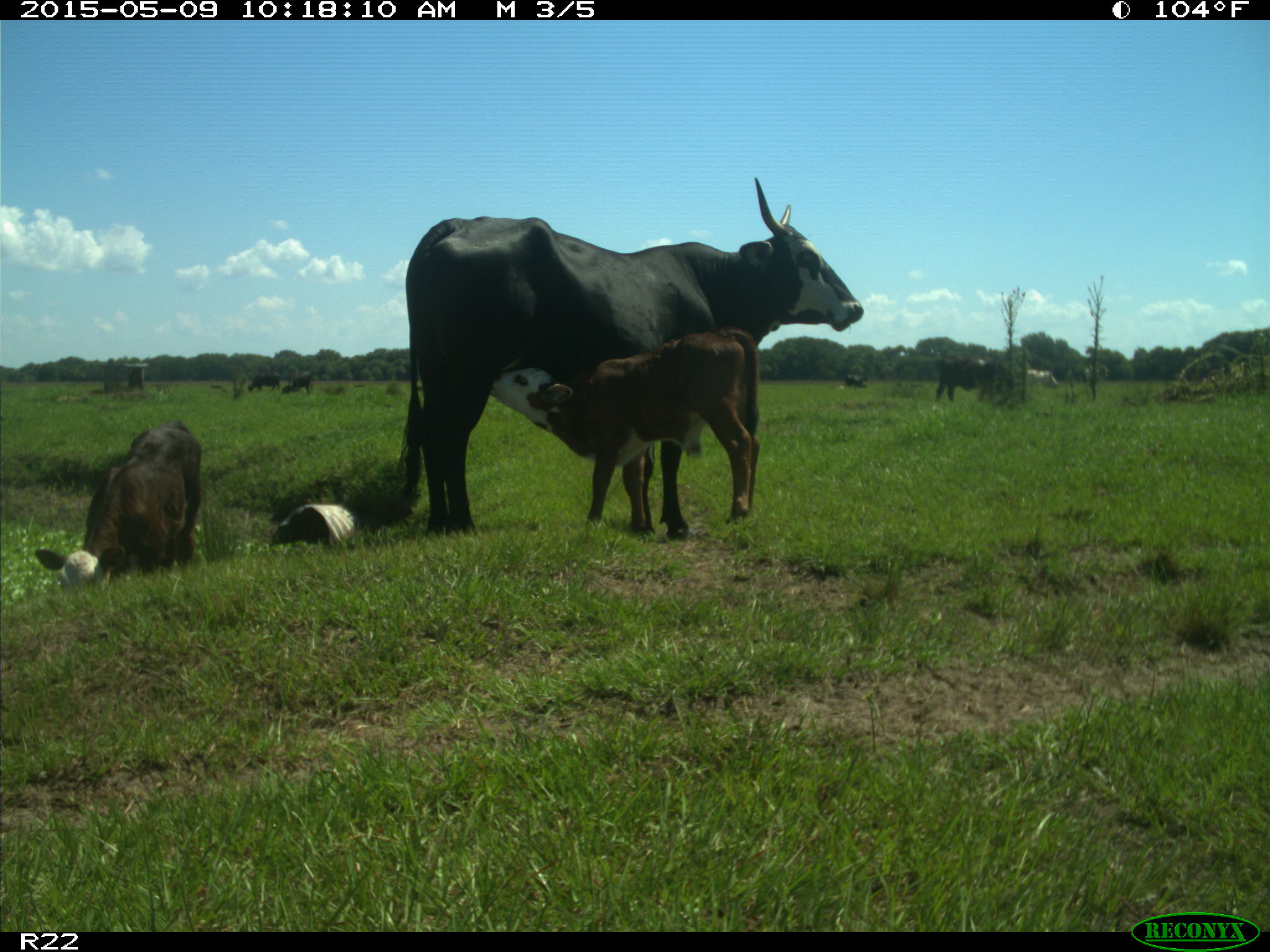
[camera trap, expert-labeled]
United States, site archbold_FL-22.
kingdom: Animalia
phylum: Chordata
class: Mammalia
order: Artiodactyla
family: Bovidae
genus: Bos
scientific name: Bos taurus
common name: domestic cow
Bos taurus (domestic cow).